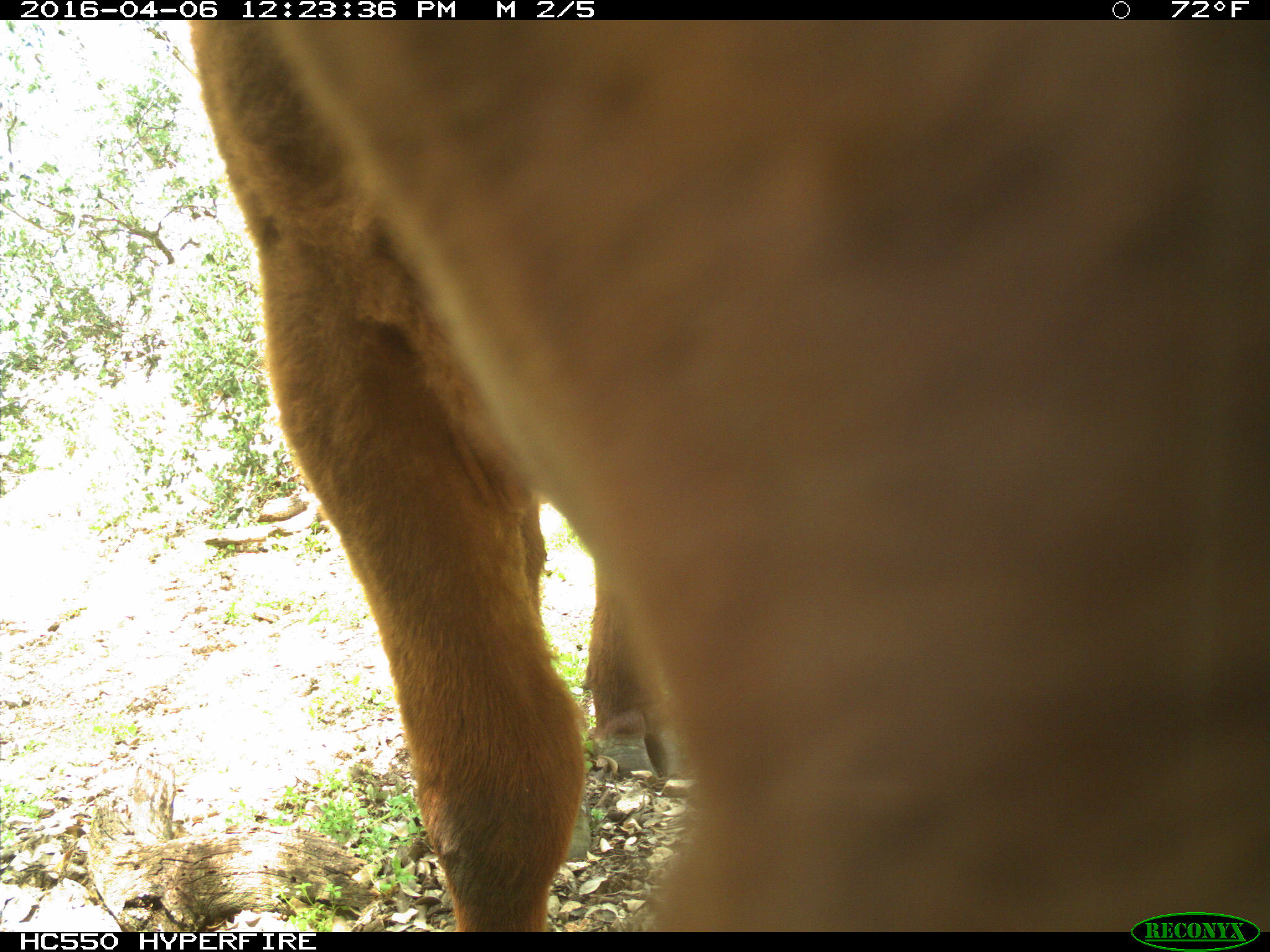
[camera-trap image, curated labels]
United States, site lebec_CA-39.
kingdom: Animalia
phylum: Chordata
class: Mammalia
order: Artiodactyla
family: Bovidae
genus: Bos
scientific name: Bos taurus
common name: domestic cow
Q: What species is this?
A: Bos taurus (domestic cow).